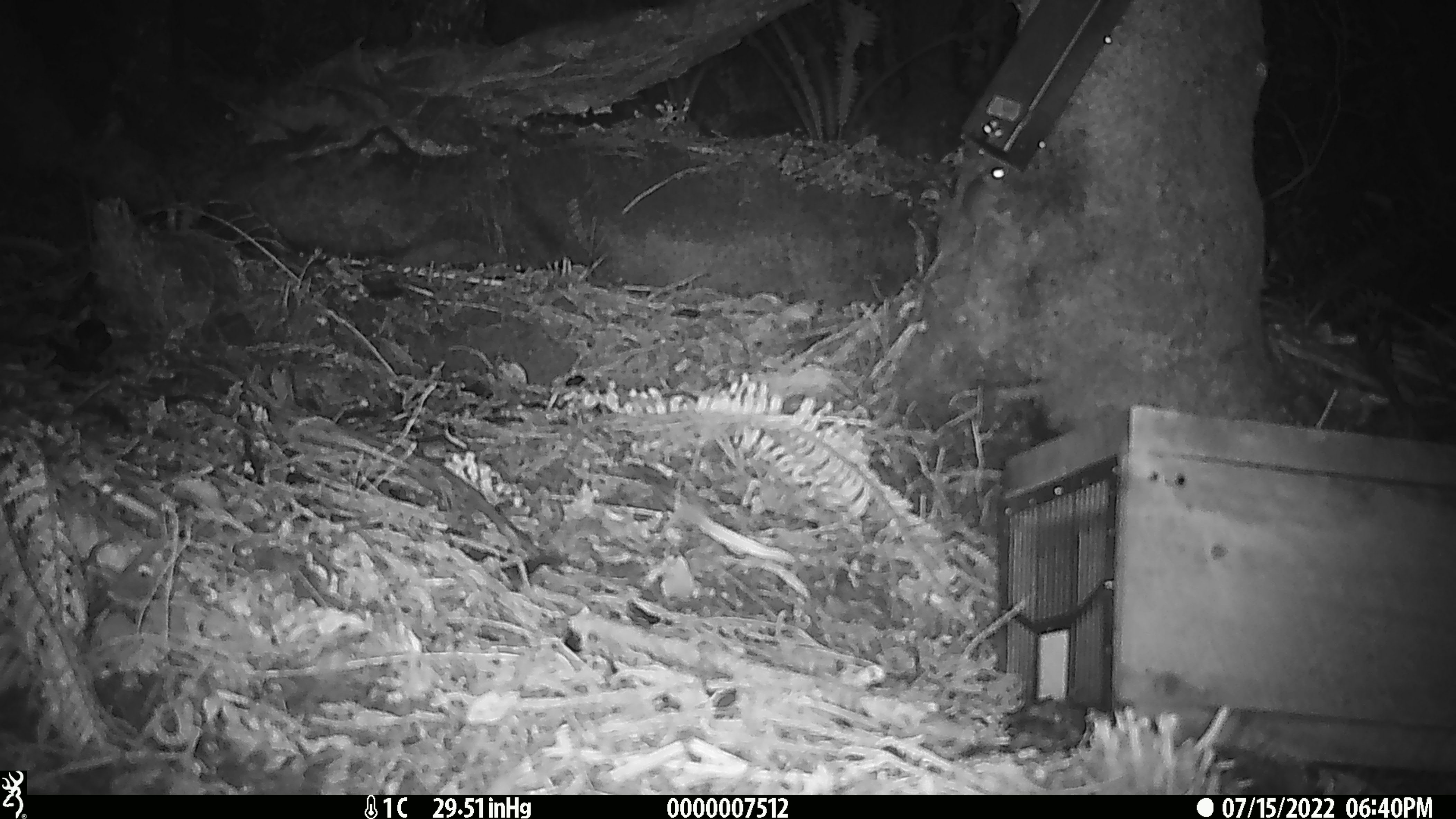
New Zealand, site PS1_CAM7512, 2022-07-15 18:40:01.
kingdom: Animalia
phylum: Chordata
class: Mammalia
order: Rodentia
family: Muridae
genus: Mus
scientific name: Mus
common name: mouse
Mouse (Mus).